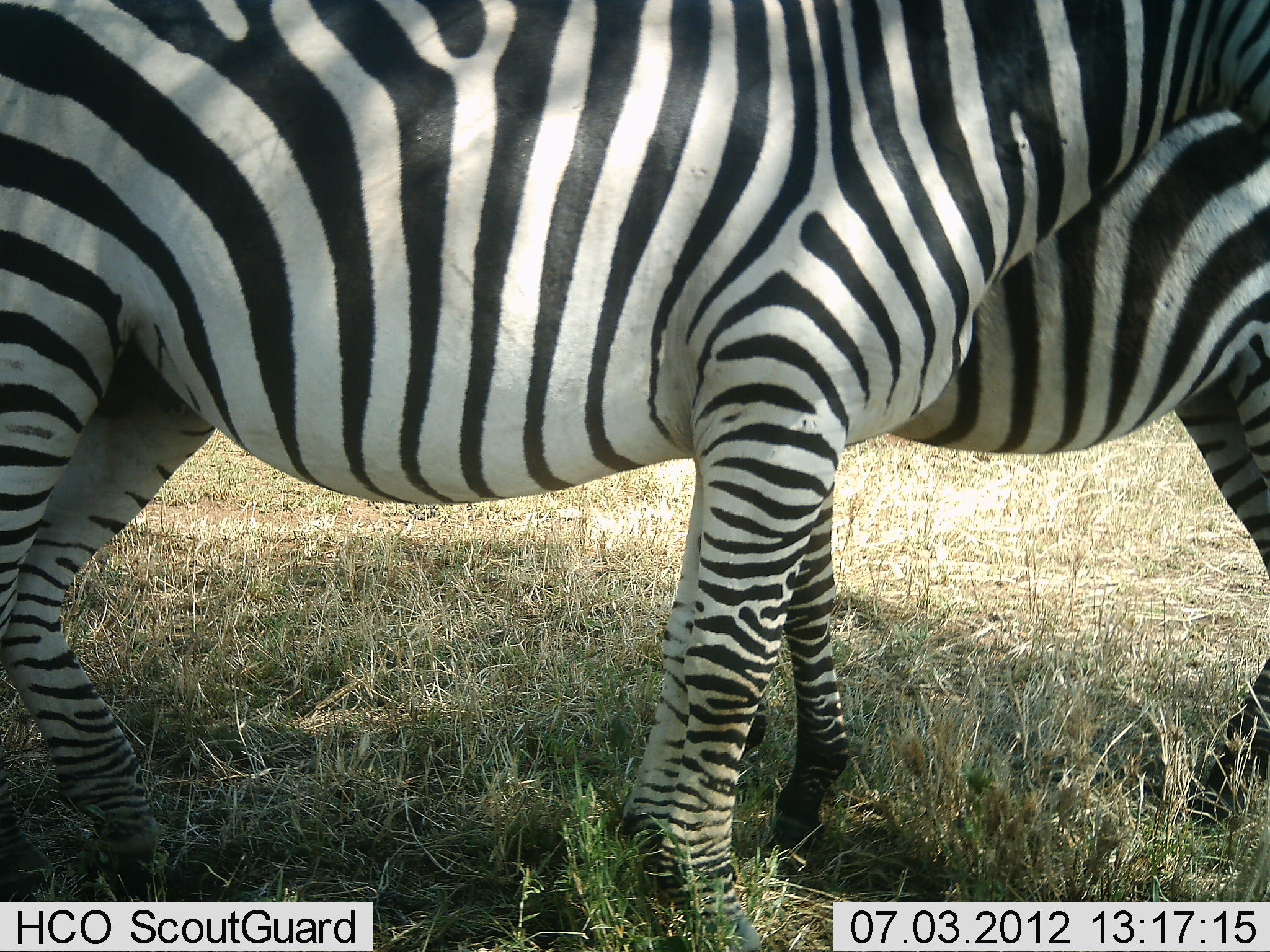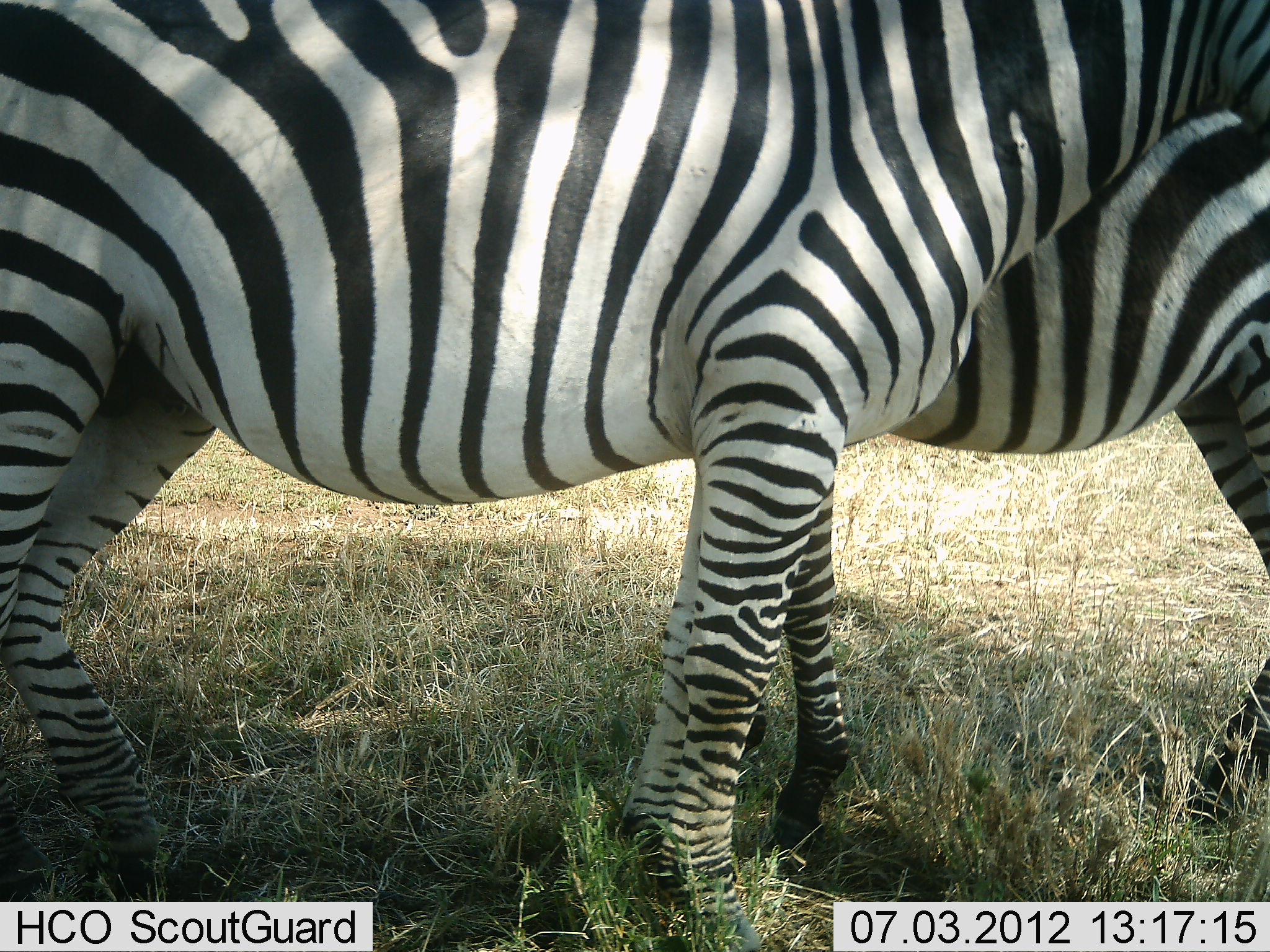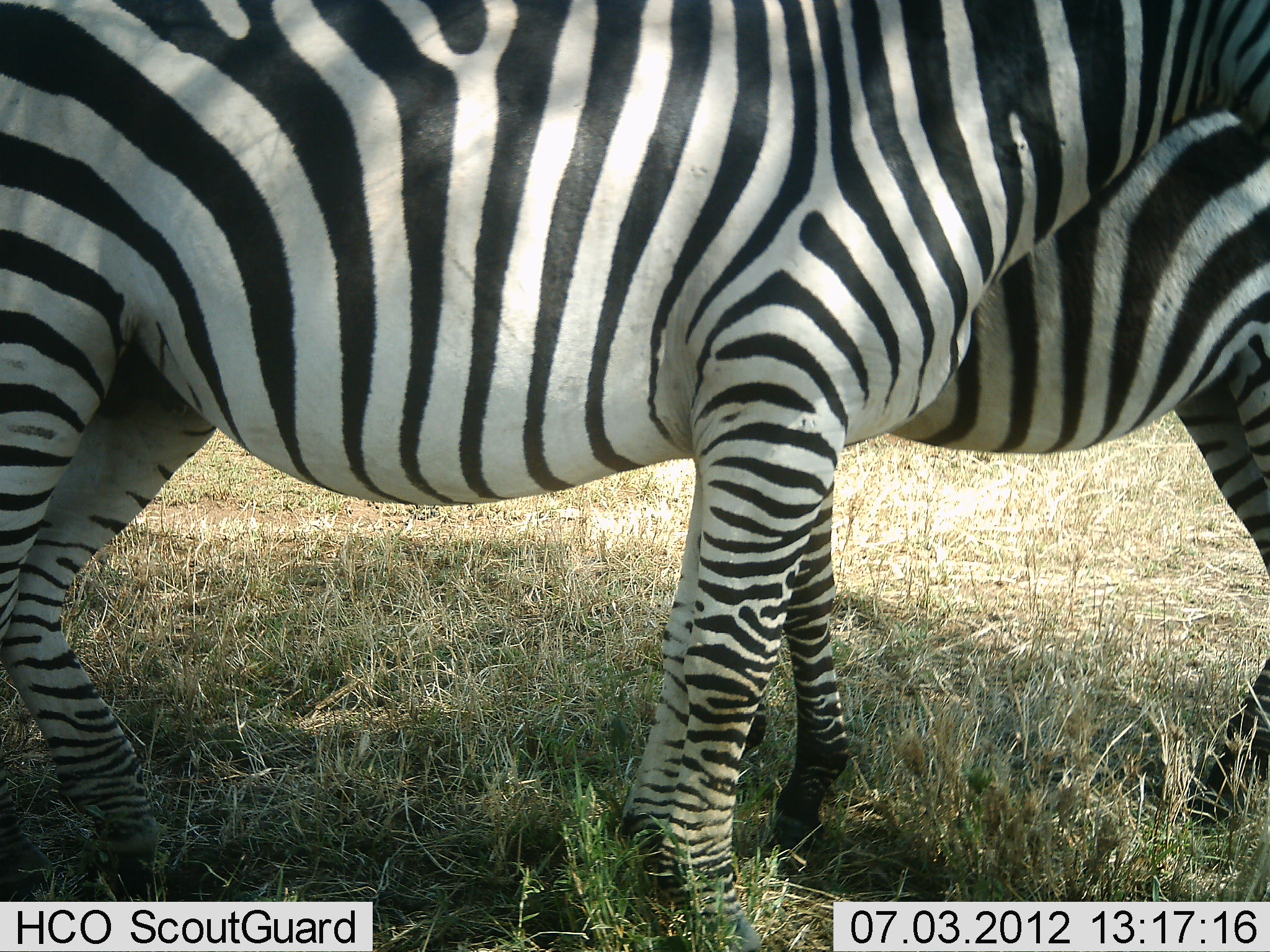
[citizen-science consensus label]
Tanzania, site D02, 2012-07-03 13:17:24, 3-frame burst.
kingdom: Animalia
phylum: Chordata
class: Mammalia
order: Perissodactyla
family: Equidae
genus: Equus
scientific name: Equus quagga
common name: plains zebra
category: zebra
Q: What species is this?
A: Zebra (plains zebra) (Equus quagga).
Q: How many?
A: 2.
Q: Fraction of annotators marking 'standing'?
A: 100%.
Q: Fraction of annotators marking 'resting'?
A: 0%.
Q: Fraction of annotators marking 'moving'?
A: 0%.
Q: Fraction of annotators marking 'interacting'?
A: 0%.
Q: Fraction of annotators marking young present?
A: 20%.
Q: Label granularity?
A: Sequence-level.